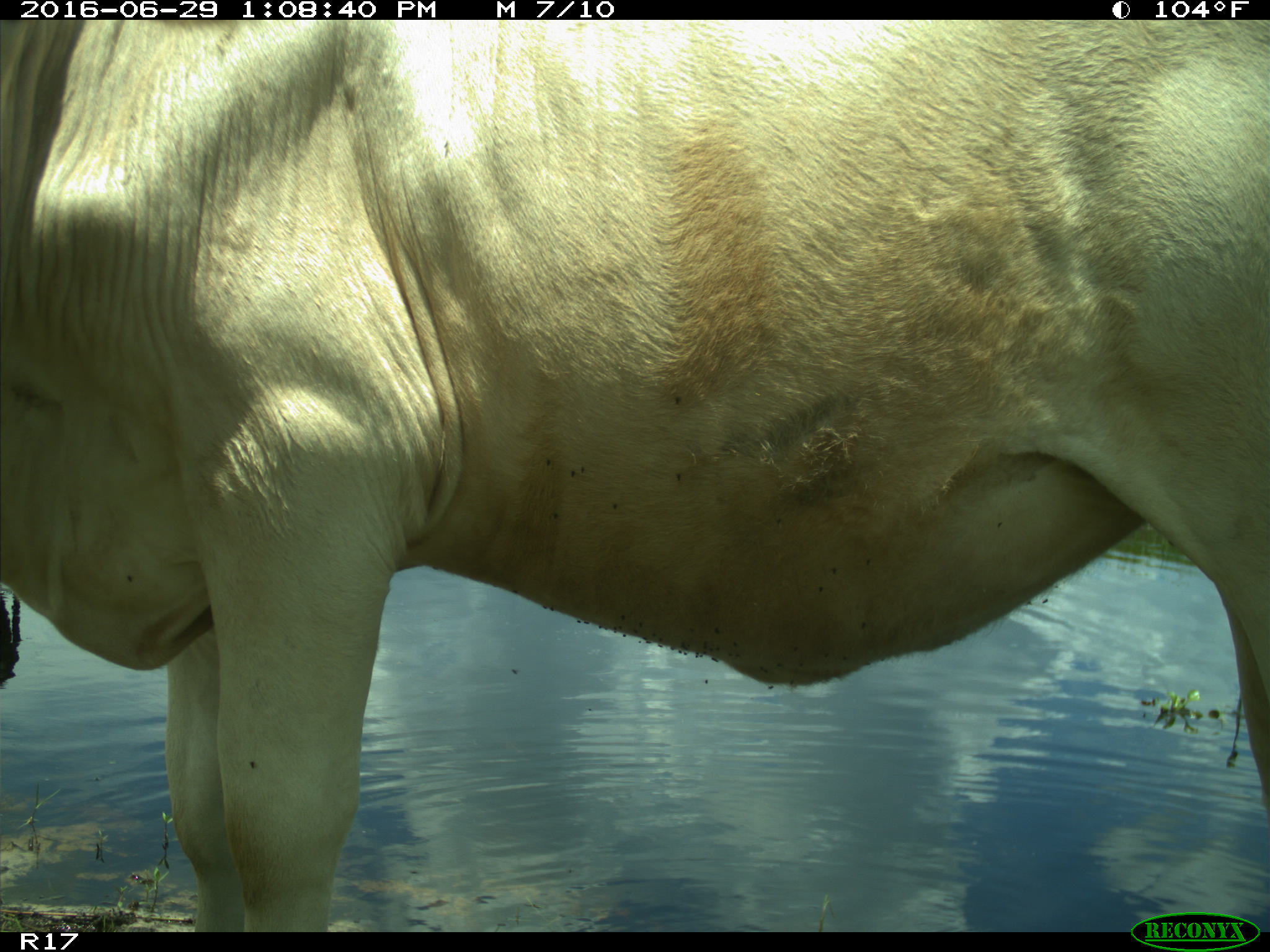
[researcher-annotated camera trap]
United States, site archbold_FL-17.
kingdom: Animalia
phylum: Chordata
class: Mammalia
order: Artiodactyla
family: Bovidae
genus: Bos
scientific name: Bos taurus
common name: domestic cow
Bos taurus (domestic cow).